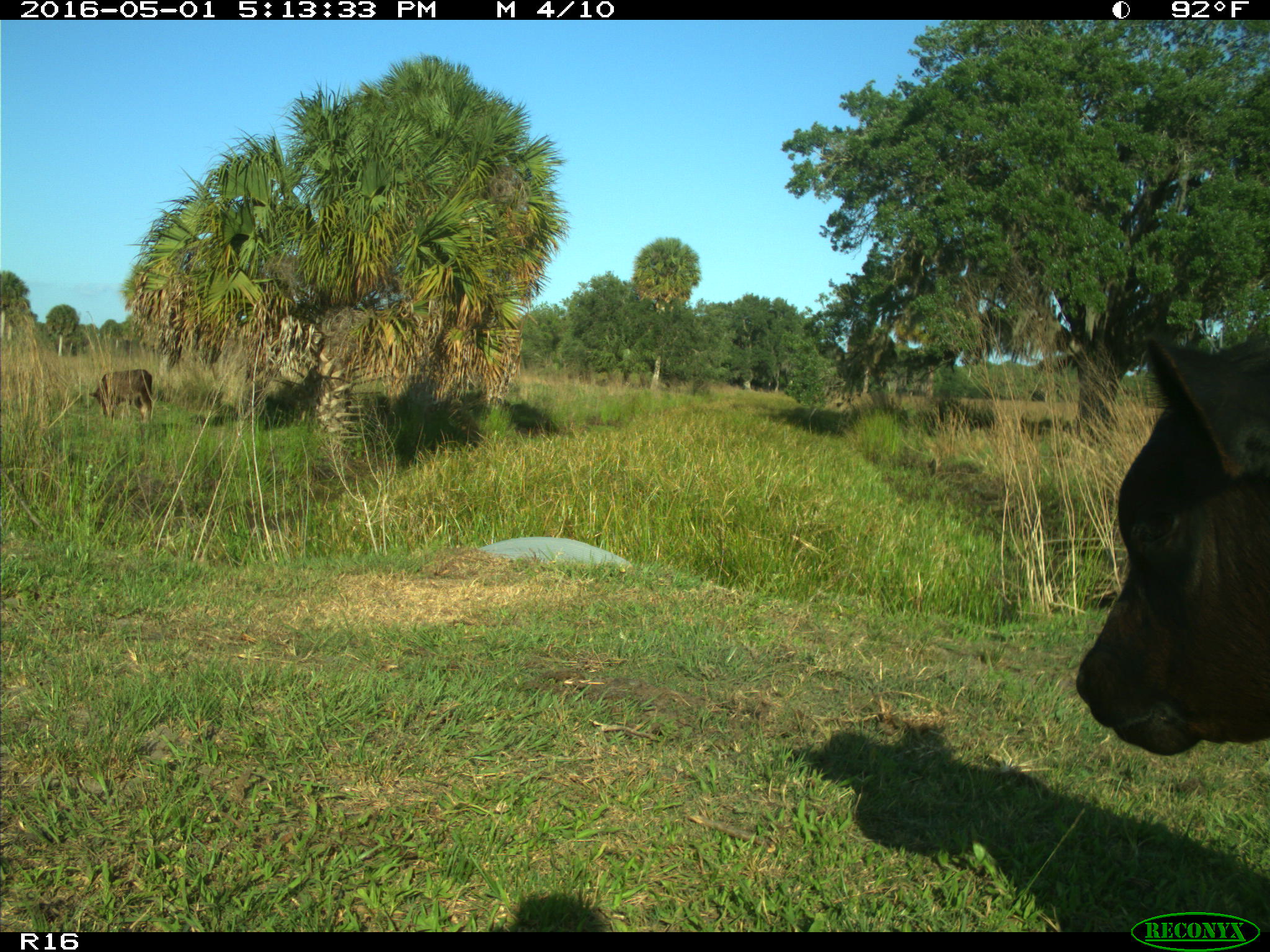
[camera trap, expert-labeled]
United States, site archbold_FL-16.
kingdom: Animalia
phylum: Chordata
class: Mammalia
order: Artiodactyla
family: Bovidae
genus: Bos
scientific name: Bos taurus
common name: domestic cow